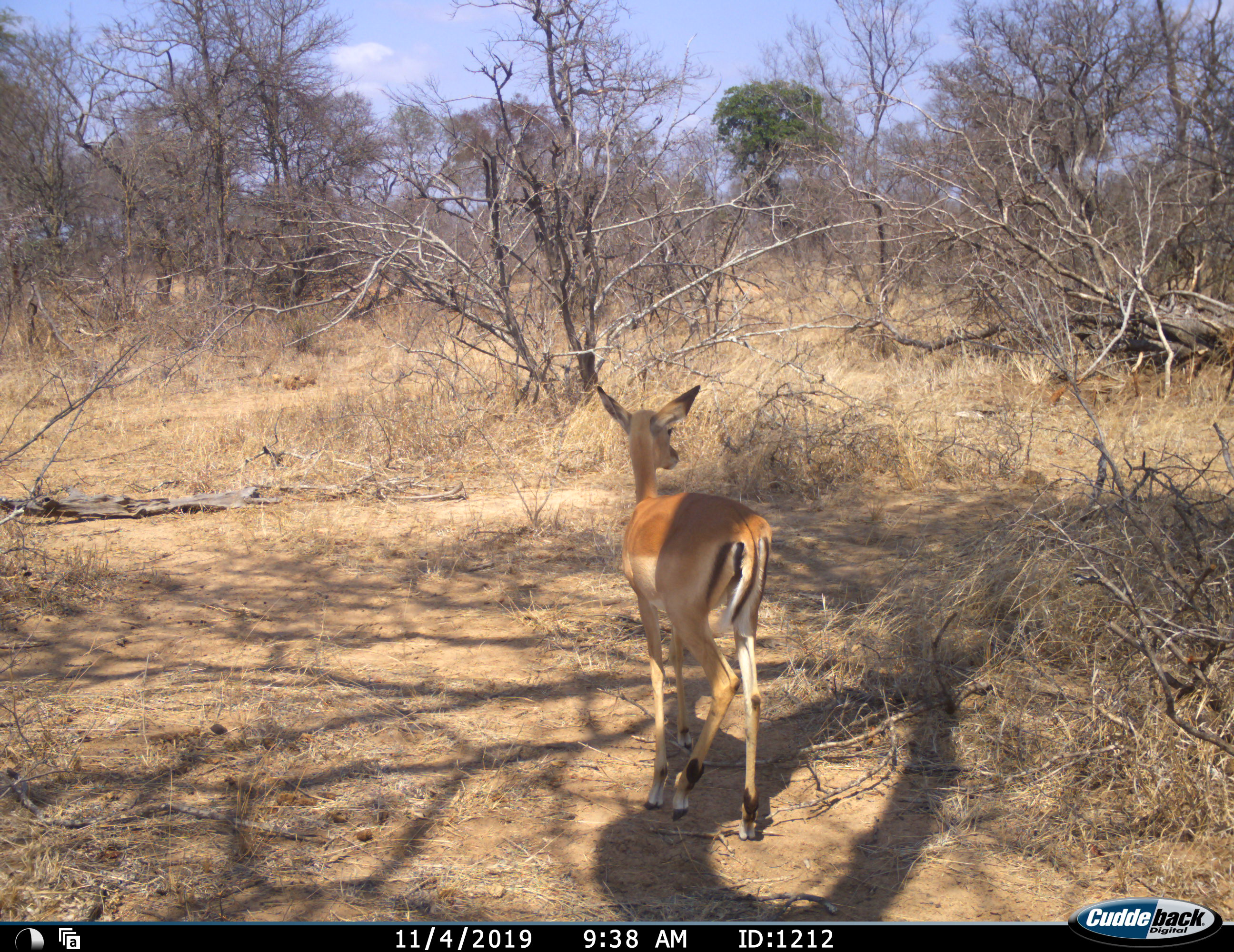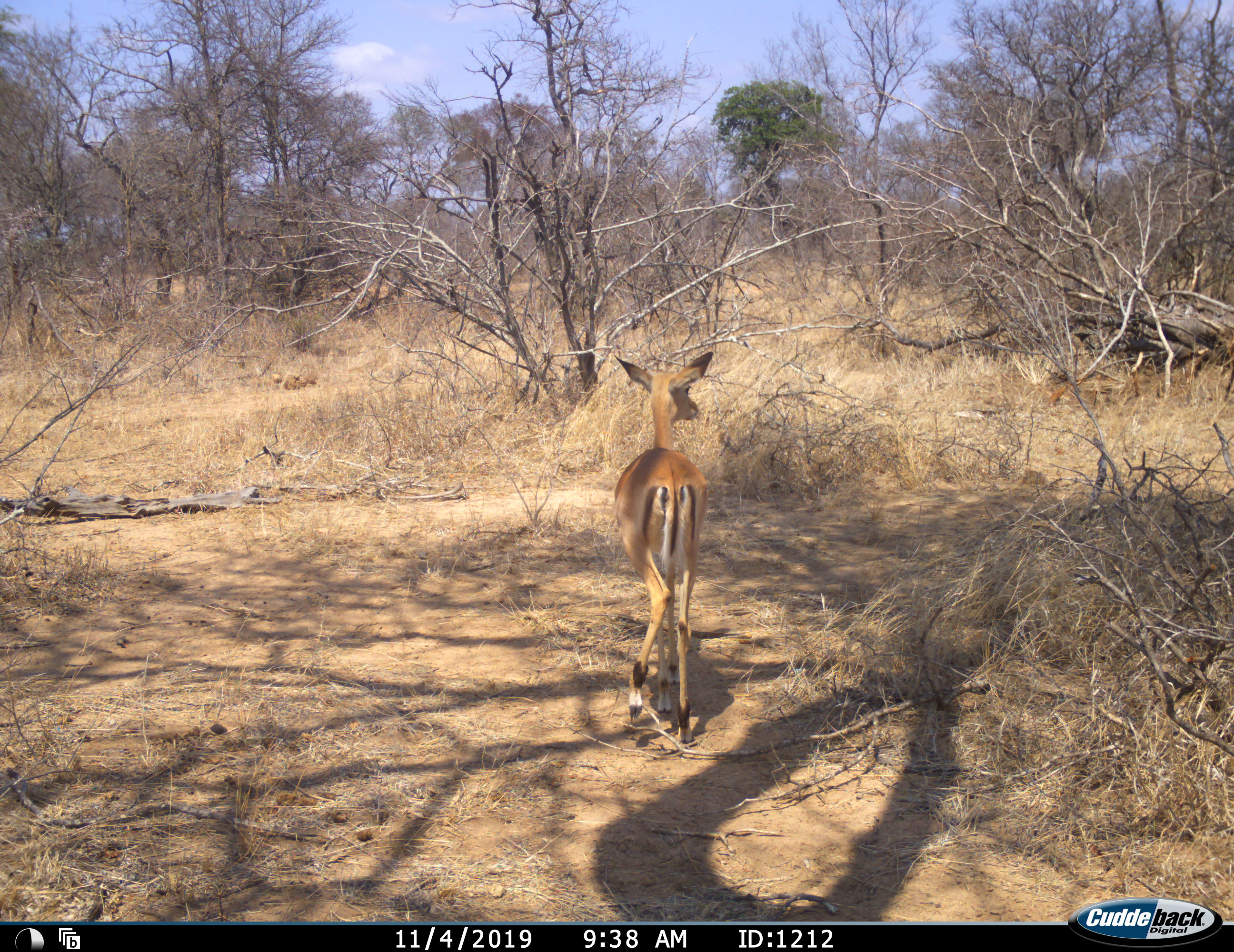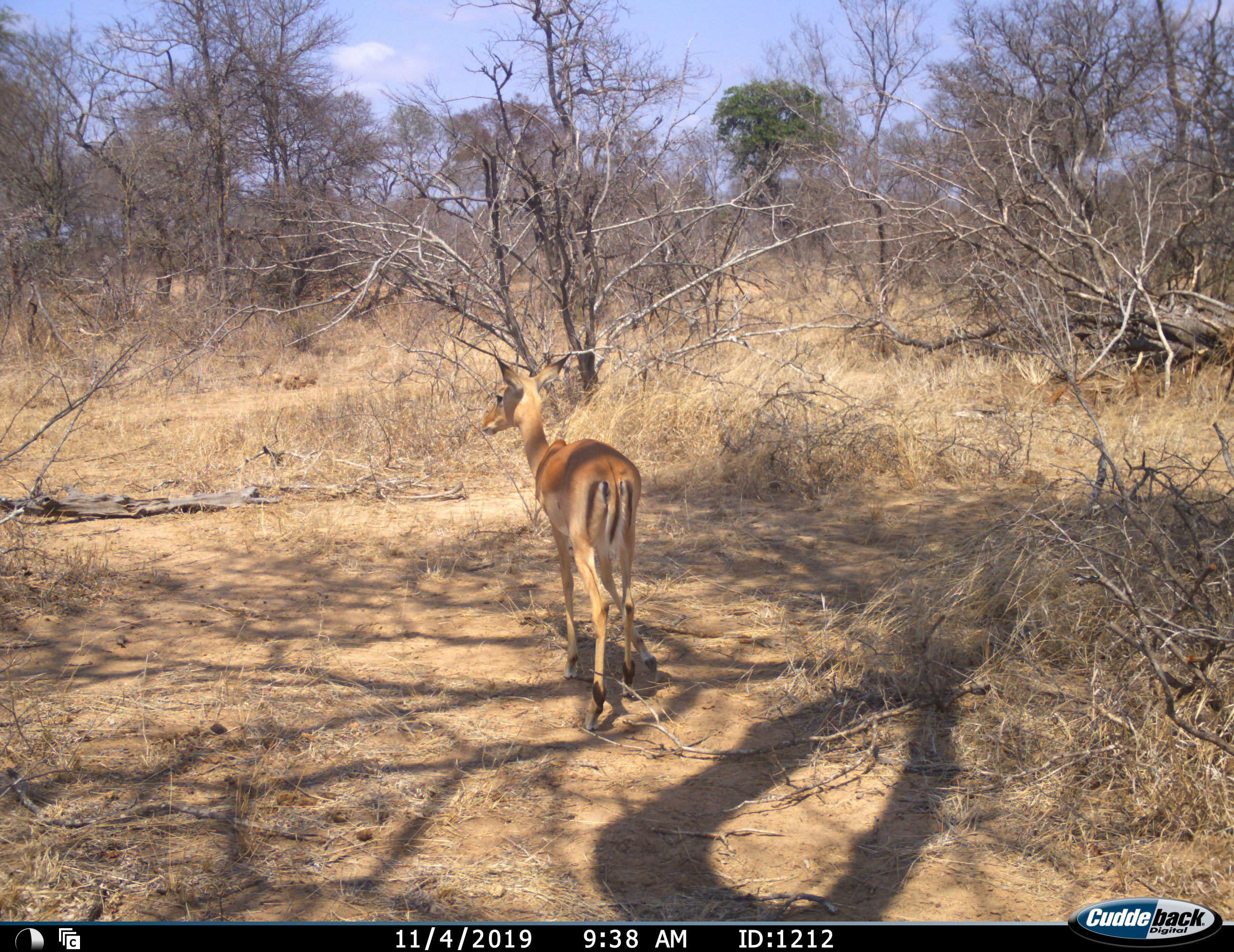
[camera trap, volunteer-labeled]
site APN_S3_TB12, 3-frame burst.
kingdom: Animalia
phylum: Chordata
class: Mammalia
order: Artiodactyla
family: Bovidae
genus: Aepyceros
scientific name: Aepyceros melampus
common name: impala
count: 1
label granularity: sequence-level